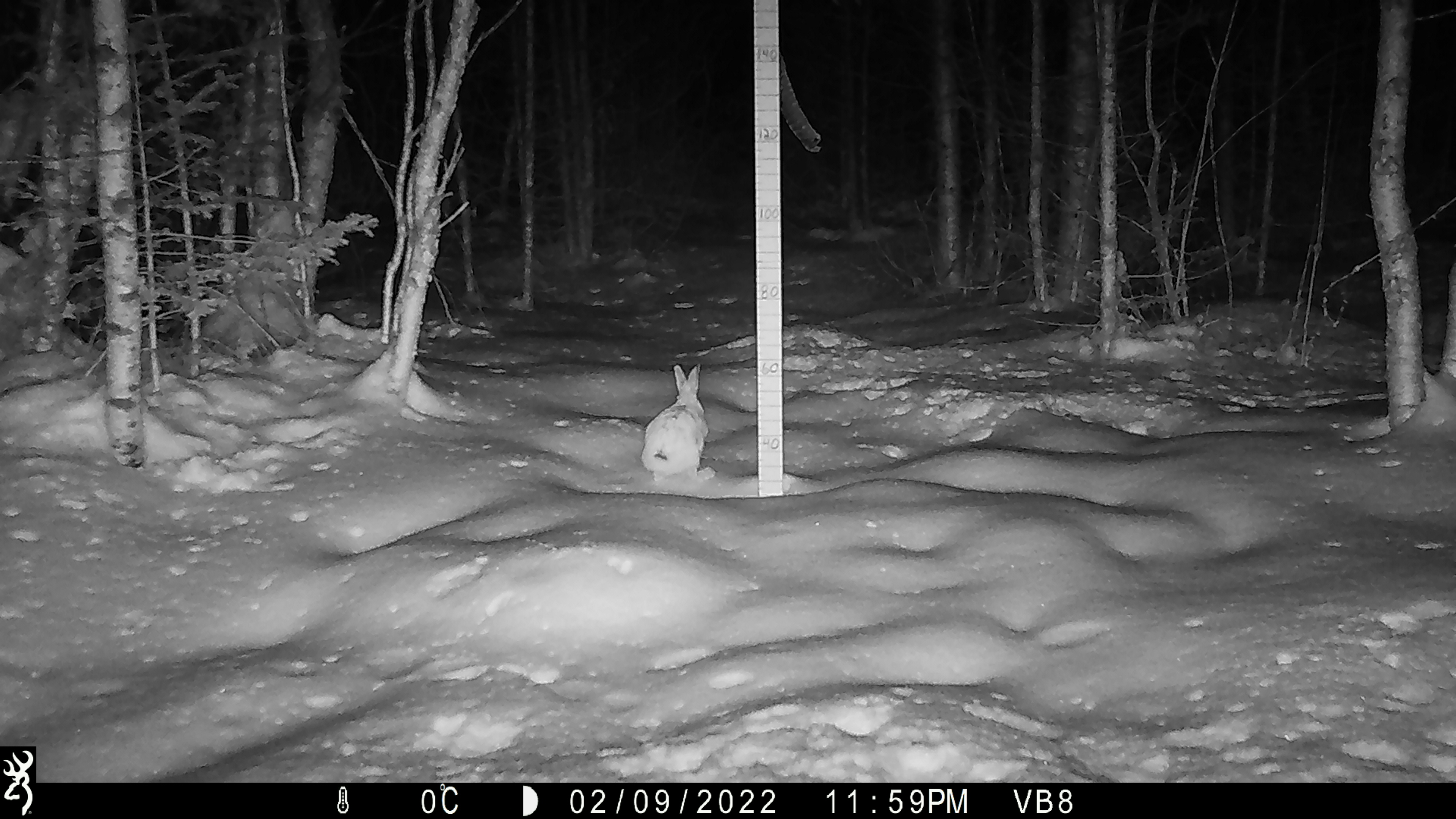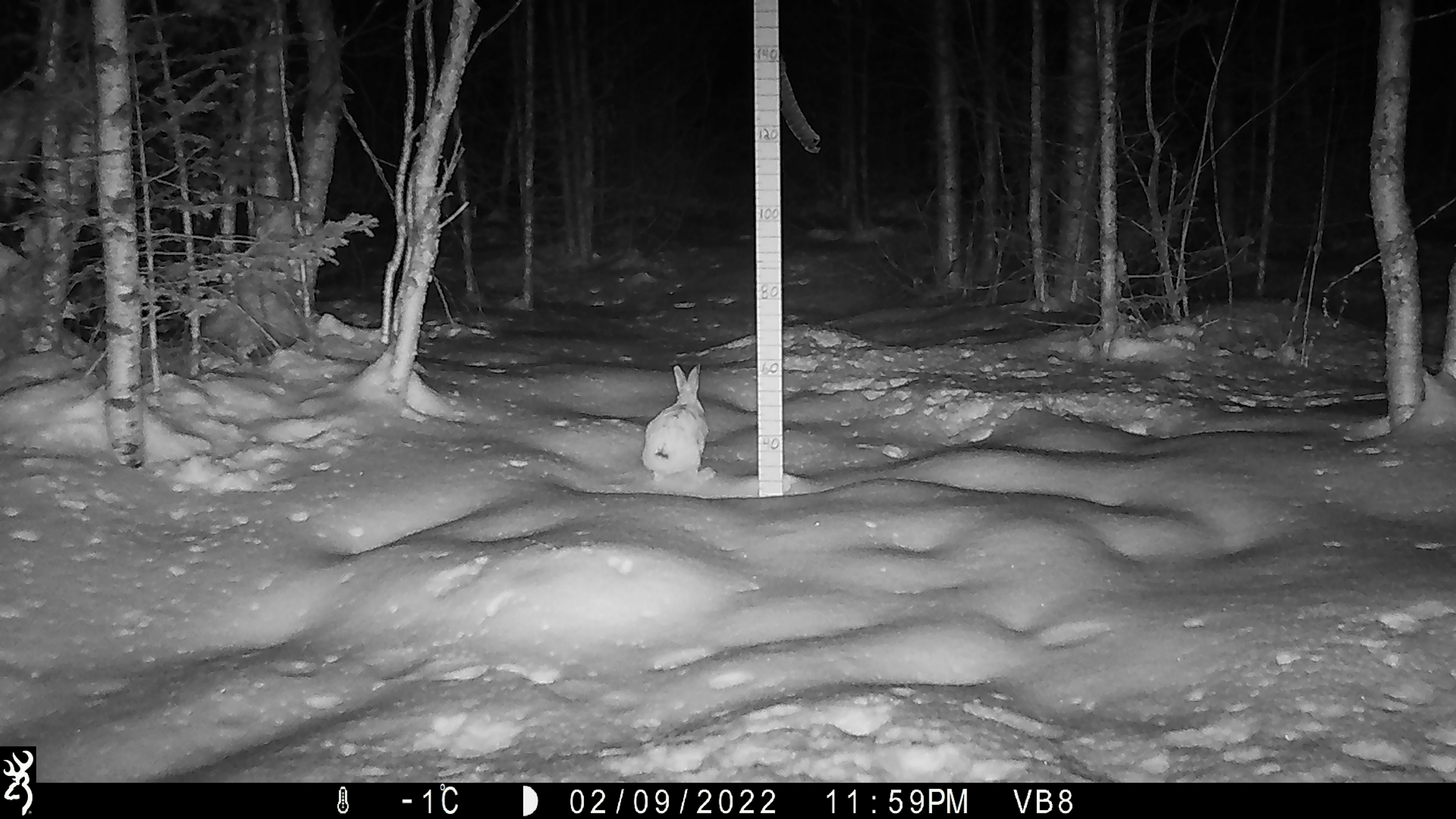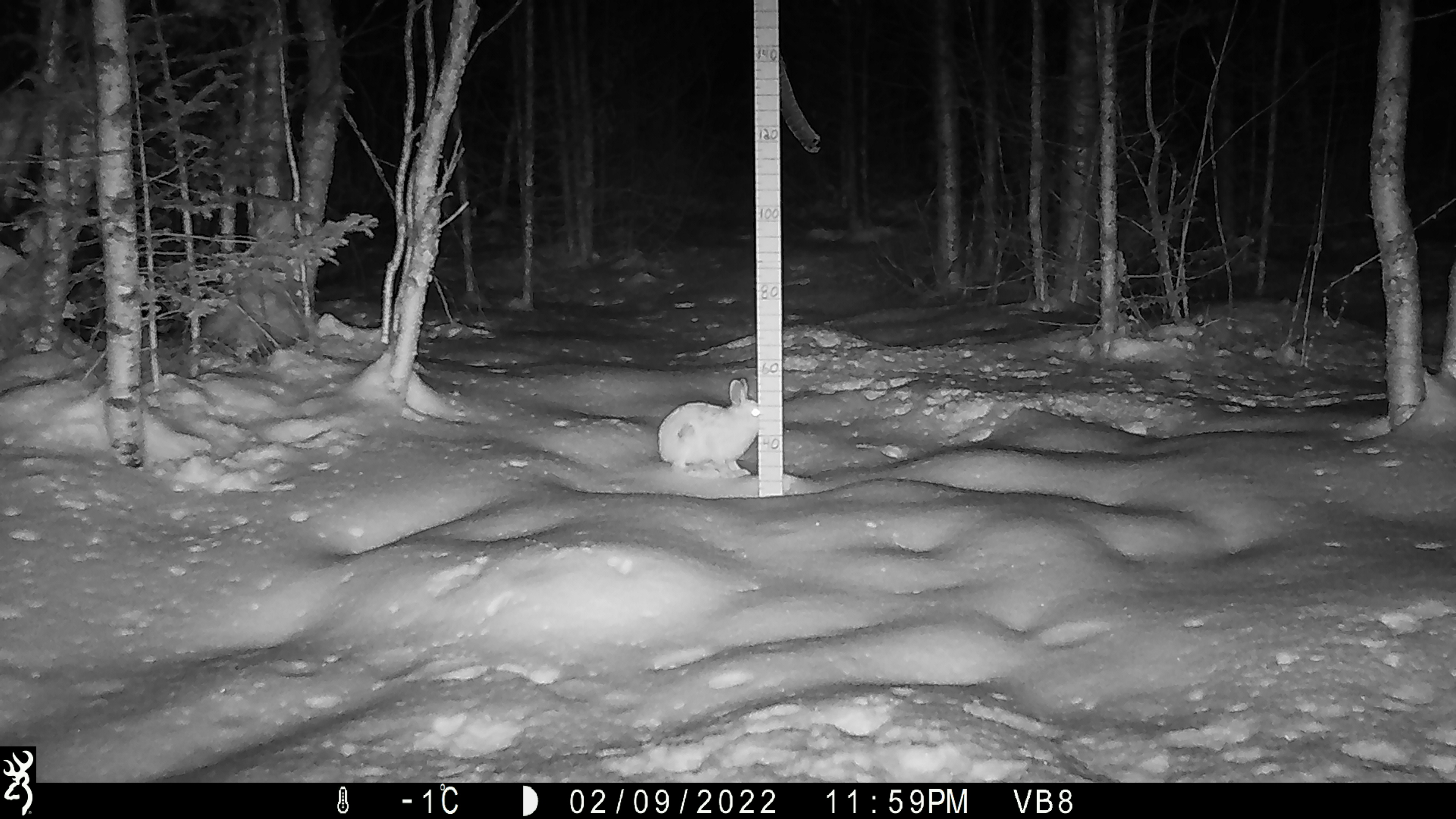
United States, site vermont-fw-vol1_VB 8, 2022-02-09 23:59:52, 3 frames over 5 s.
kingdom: Animalia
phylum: Chordata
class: Mammalia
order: Lagomorpha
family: Leporidae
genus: Lepus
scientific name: Lepus americanus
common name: snowshoe hare